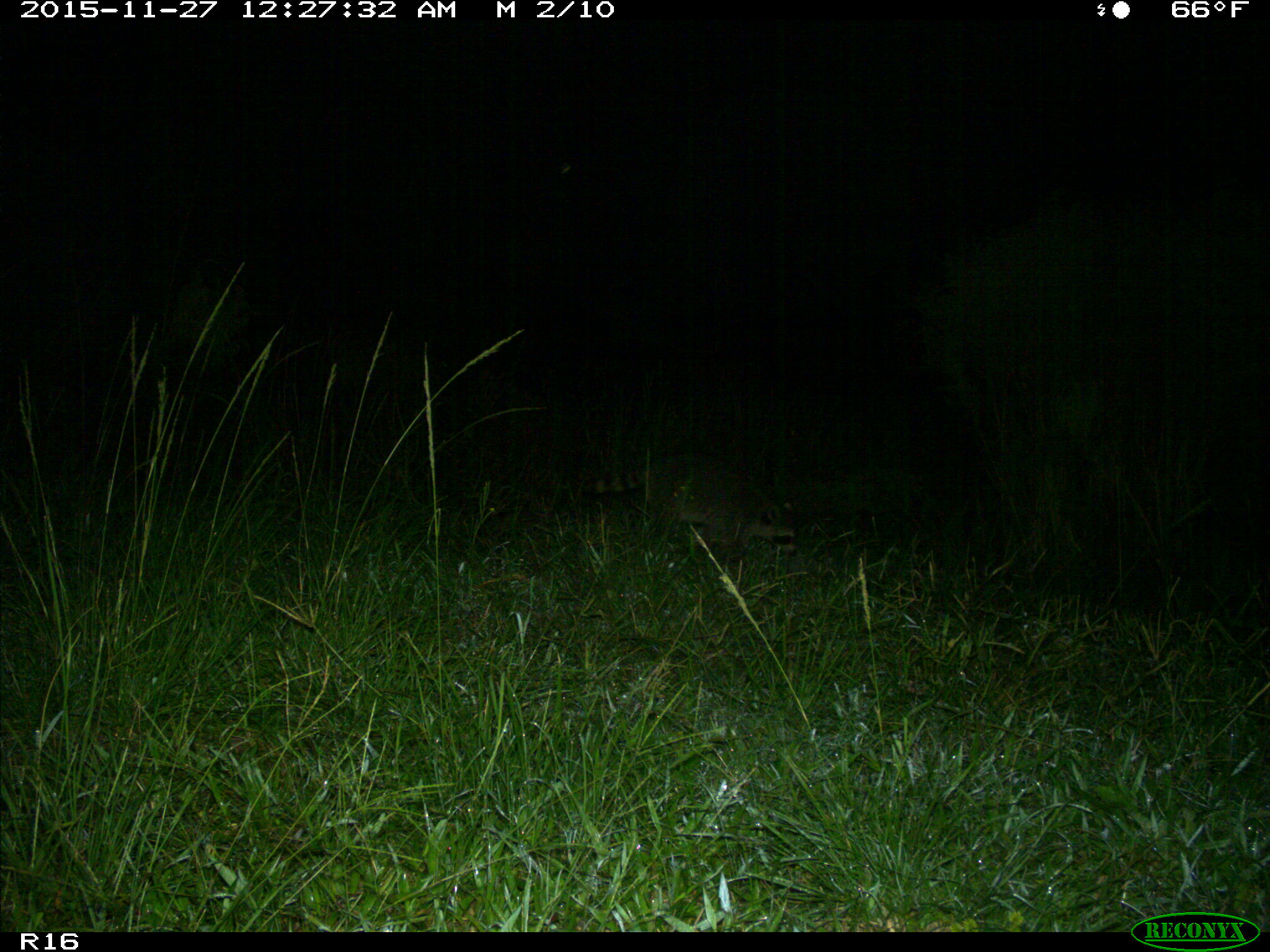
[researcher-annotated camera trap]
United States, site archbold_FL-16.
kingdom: Animalia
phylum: Chordata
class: Mammalia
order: Carnivora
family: Procyonidae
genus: Procyon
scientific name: Procyon lotor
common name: common raccoon